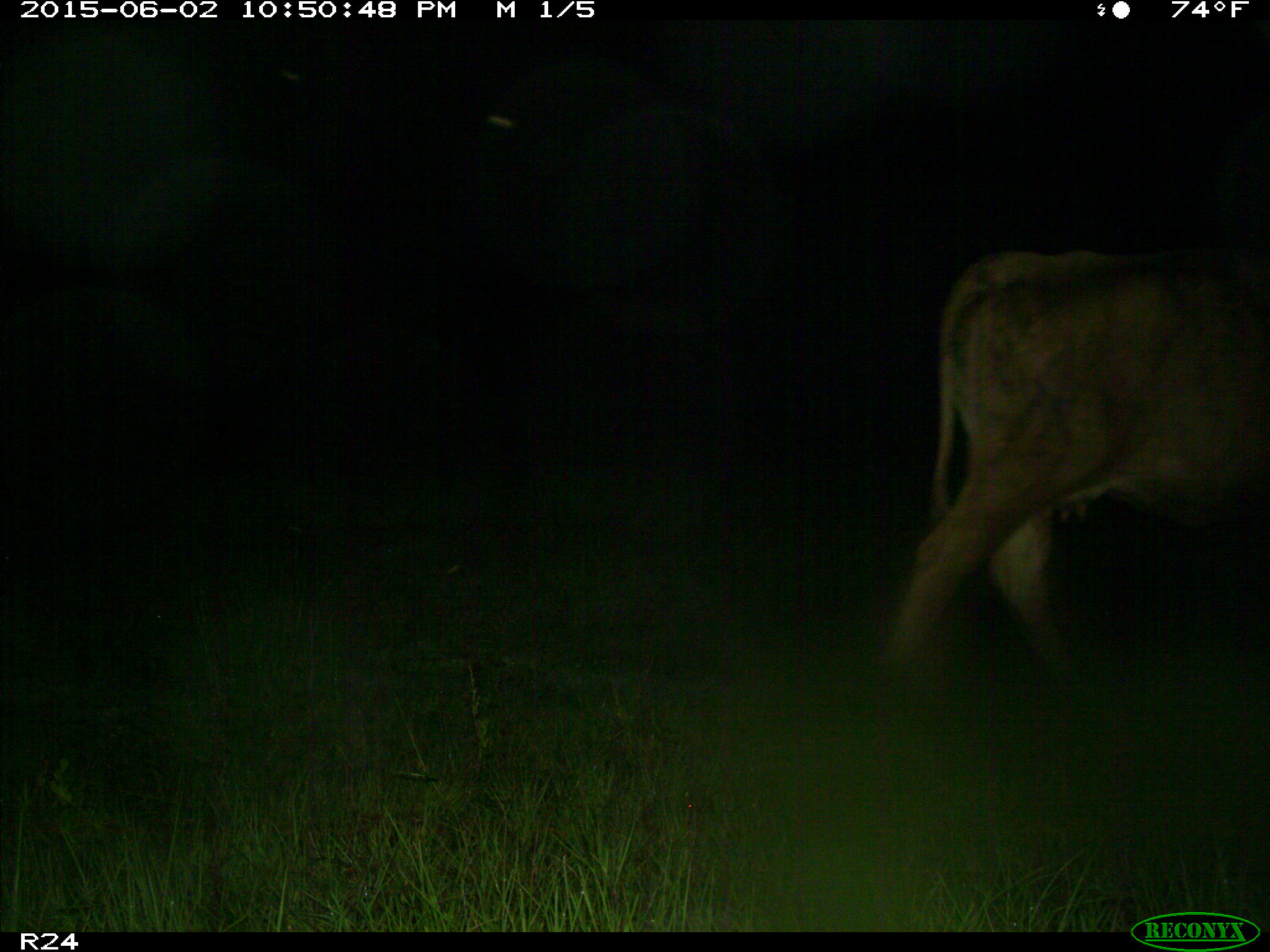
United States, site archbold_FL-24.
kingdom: Animalia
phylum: Chordata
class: Mammalia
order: Artiodactyla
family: Bovidae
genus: Bos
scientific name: Bos taurus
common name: domestic cow